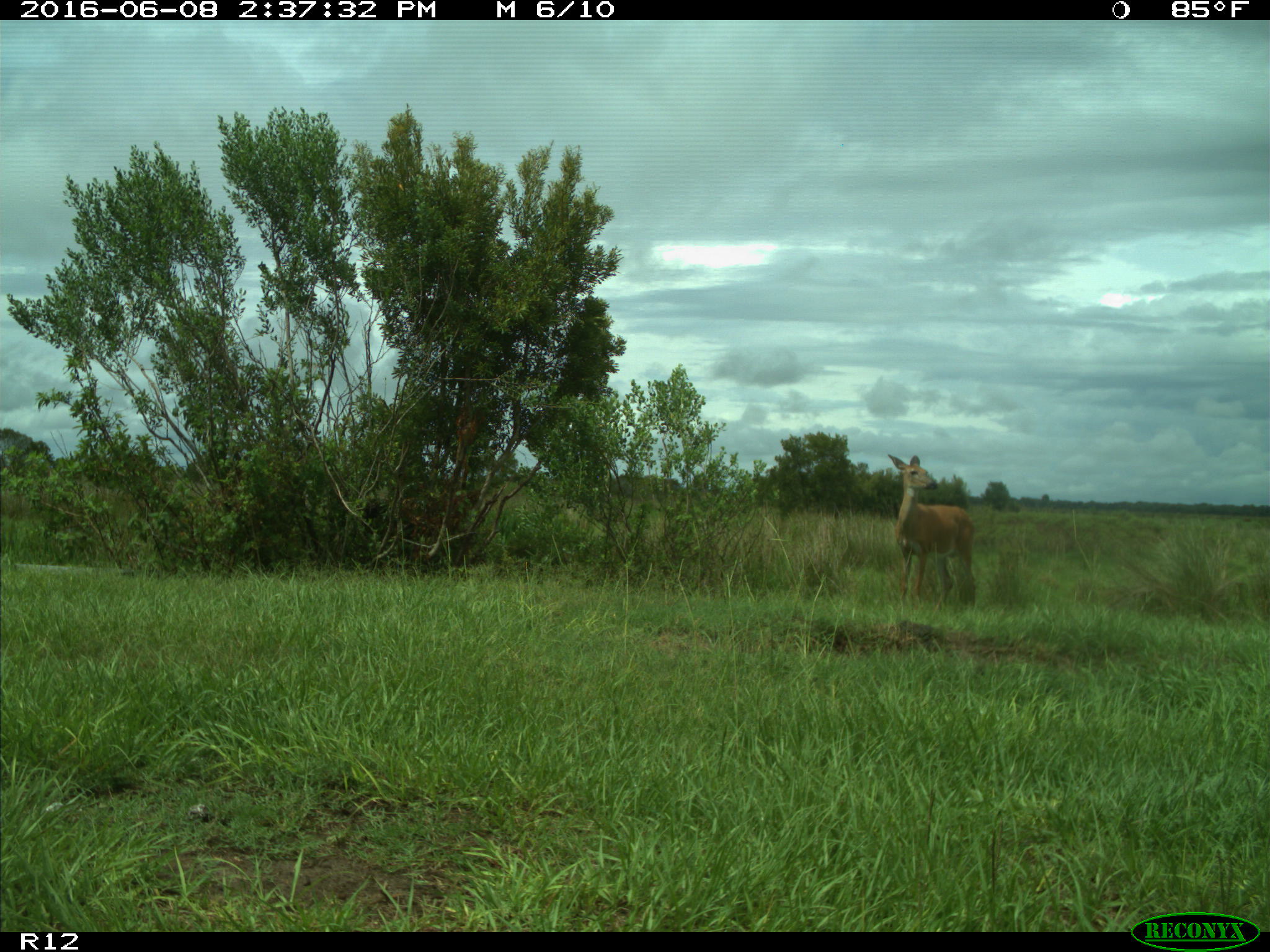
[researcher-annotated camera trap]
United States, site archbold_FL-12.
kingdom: Animalia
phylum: Chordata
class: Mammalia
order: Artiodactyla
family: Cervidae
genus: Odocoileus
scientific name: Odocoileus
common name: deer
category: unidentified deer